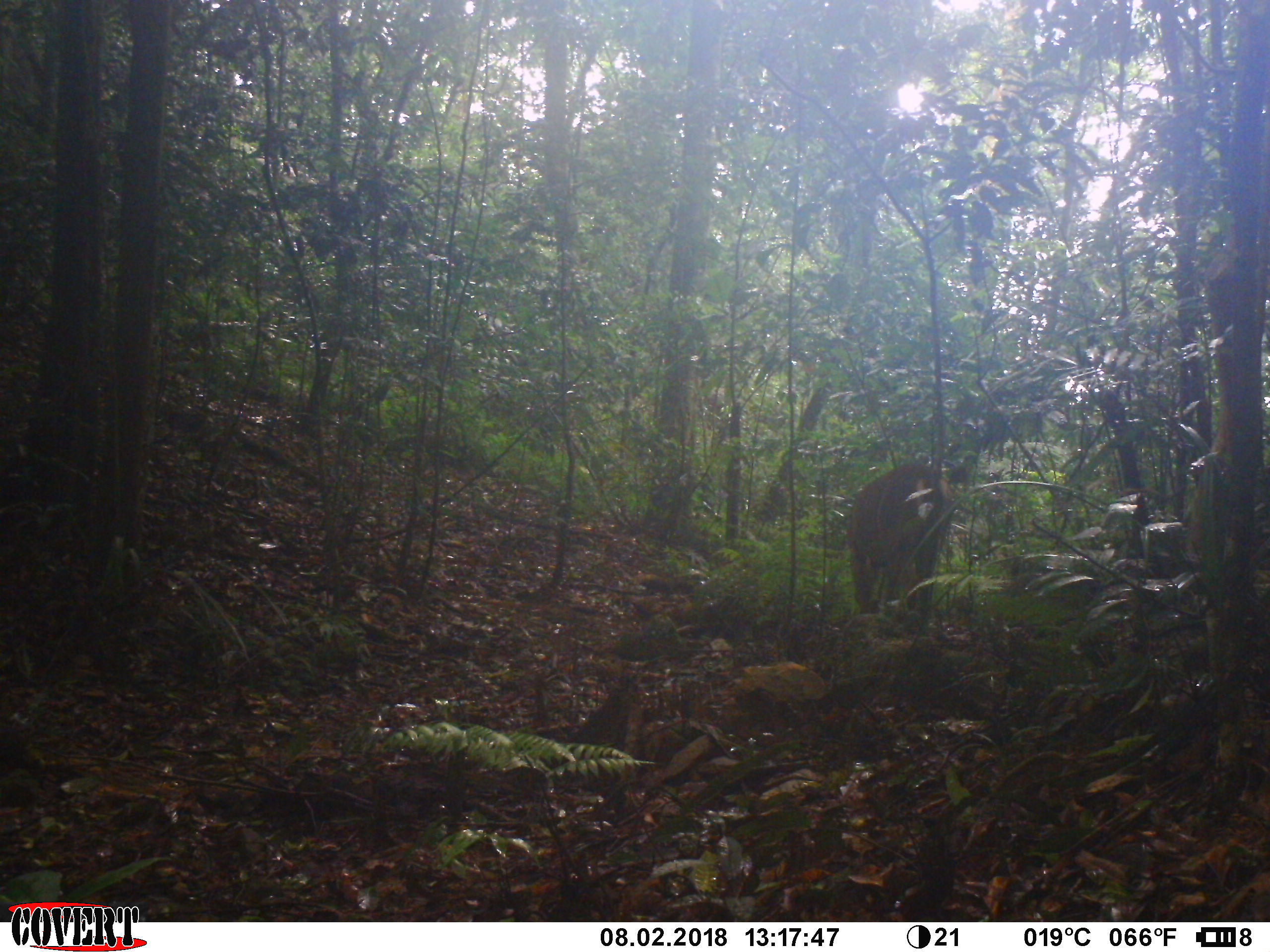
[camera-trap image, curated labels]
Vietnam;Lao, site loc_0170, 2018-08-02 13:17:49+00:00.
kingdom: Animalia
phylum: Chordata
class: Mammalia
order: Artiodactyla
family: Cervidae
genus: Muntiacus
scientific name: Muntiacus vuquangensis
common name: large-antlered muntjac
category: large antlered muntjac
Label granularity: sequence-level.